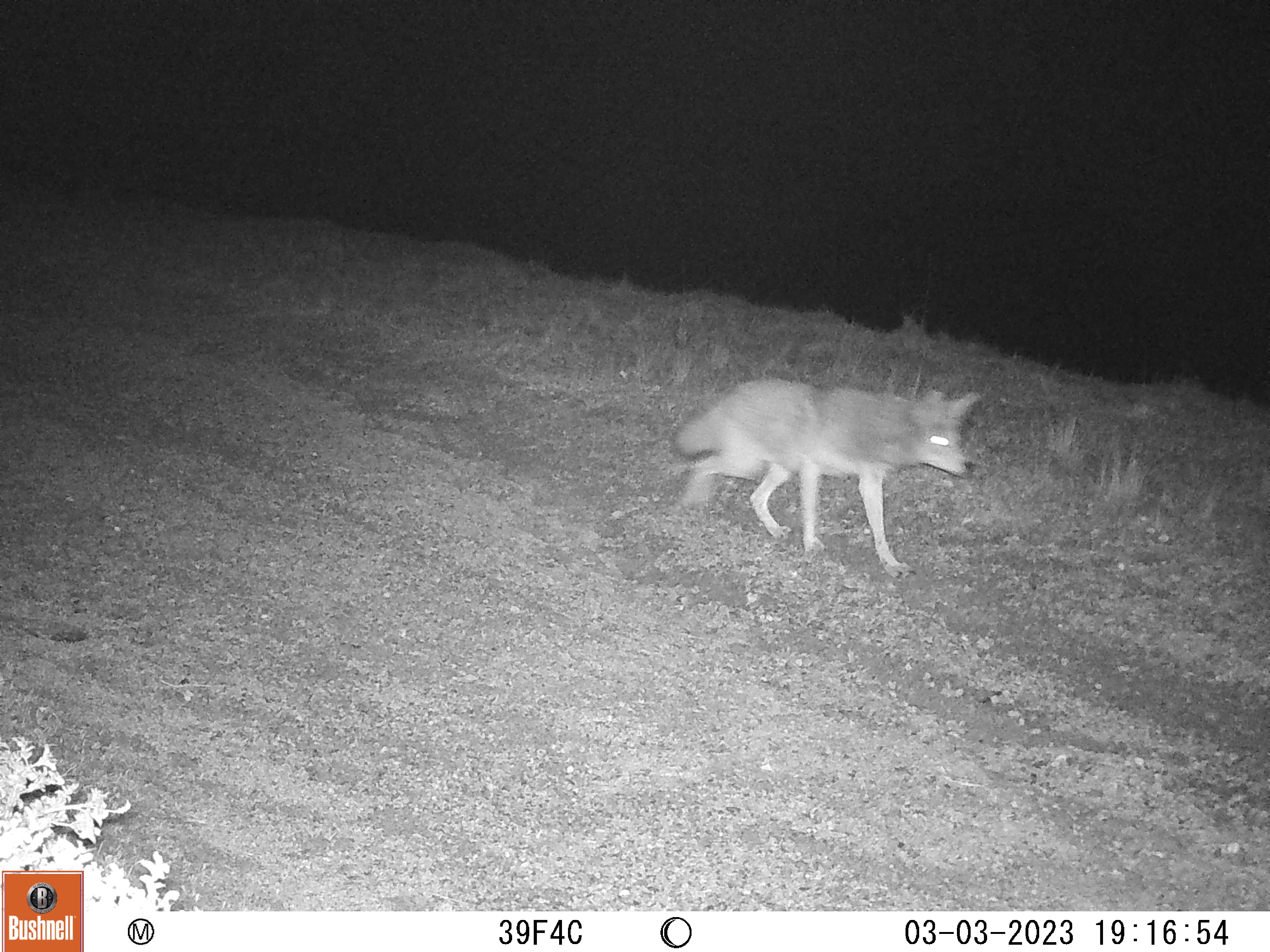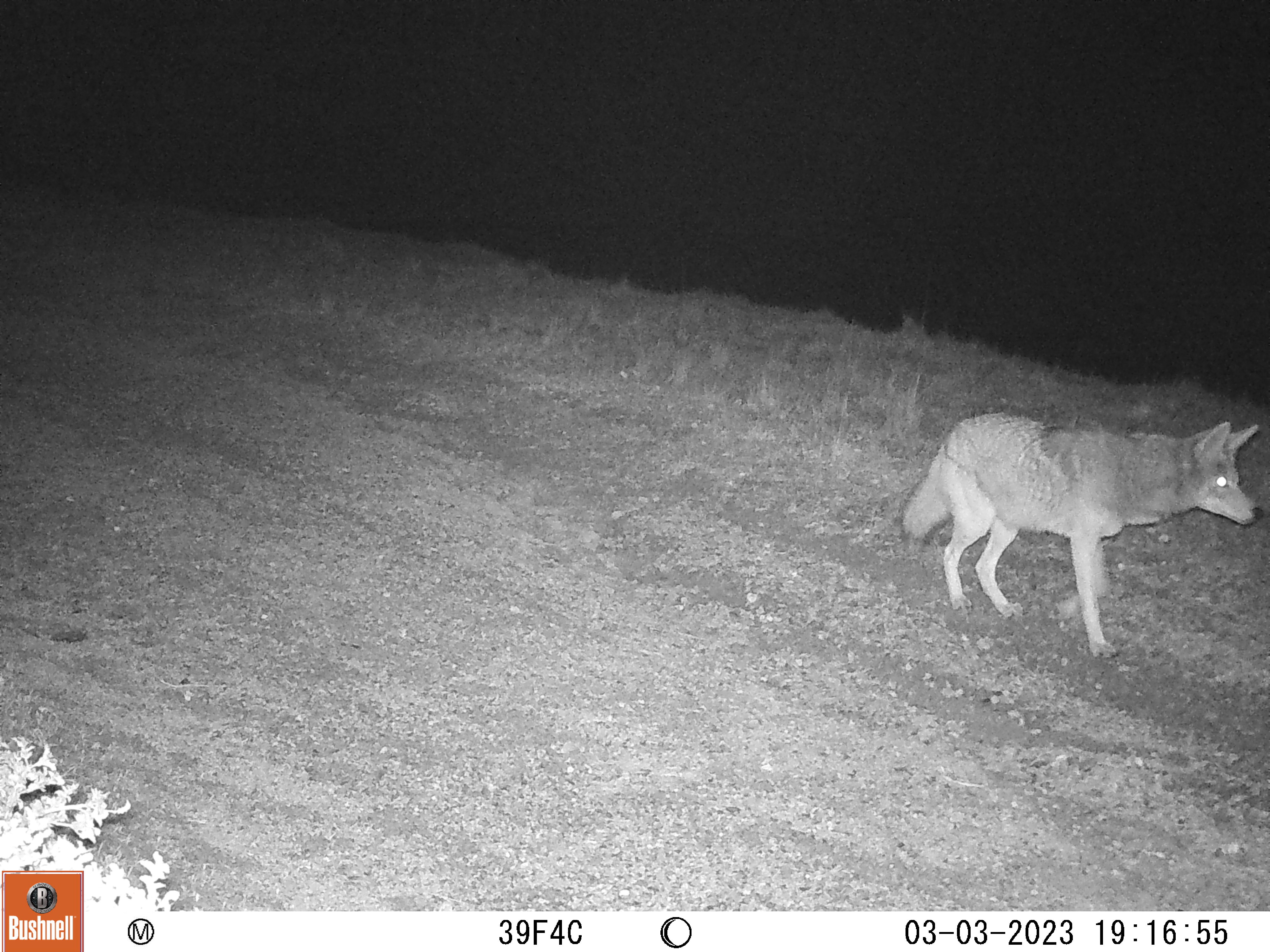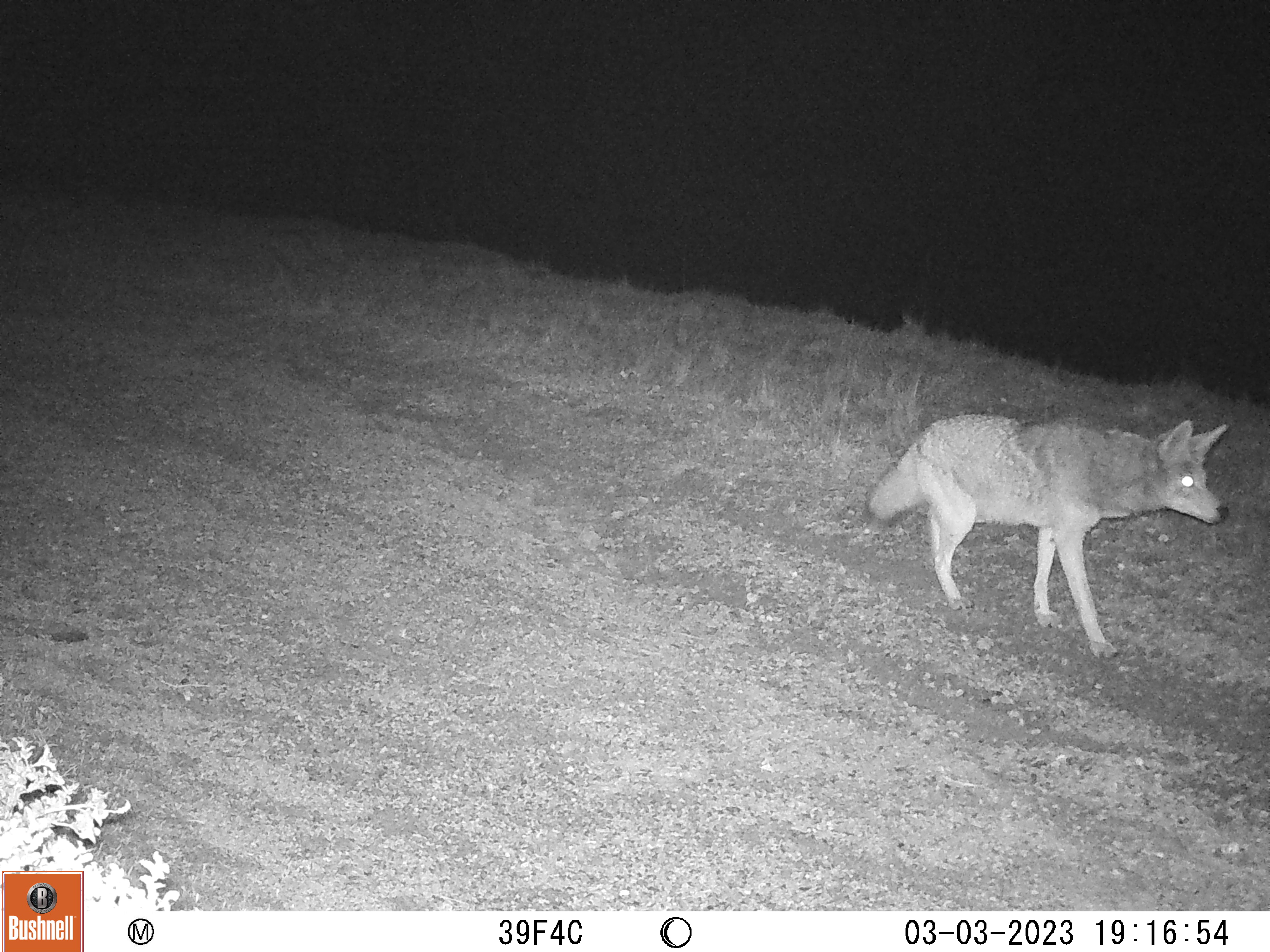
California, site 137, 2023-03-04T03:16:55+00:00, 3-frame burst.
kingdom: Animalia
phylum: Chordata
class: Mammalia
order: Carnivora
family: Canidae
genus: Canis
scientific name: Canis latrans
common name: coyote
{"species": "coyote (Canis latrans)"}